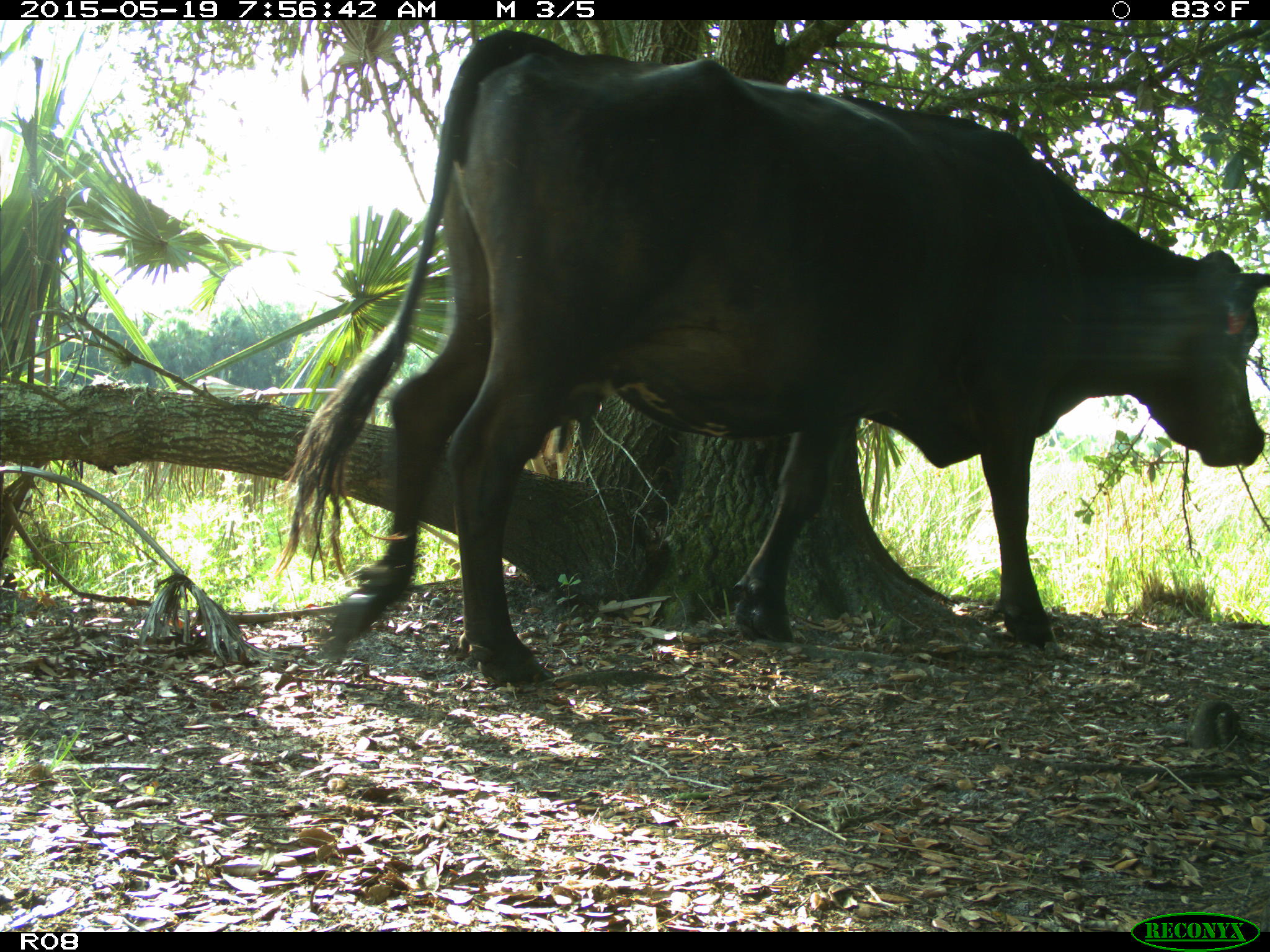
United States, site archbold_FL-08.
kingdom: Animalia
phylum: Chordata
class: Mammalia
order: Artiodactyla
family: Bovidae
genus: Bos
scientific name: Bos taurus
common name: domestic cow